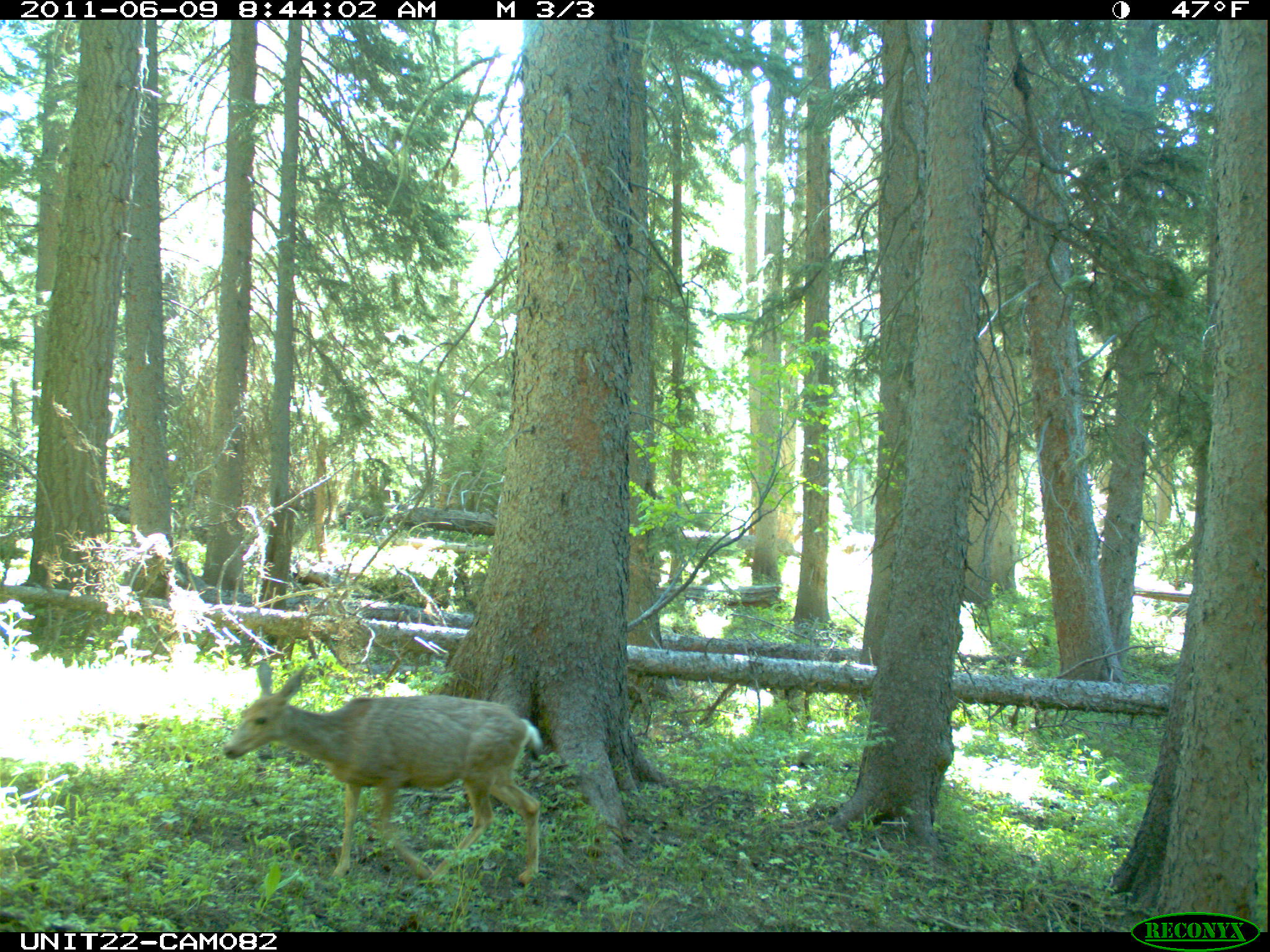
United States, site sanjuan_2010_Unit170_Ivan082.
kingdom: Animalia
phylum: Chordata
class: Mammalia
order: Artiodactyla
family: Cervidae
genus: Odocoileus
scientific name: Odocoileus hemionus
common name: mule deer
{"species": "Odocoileus hemionus (mule deer)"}